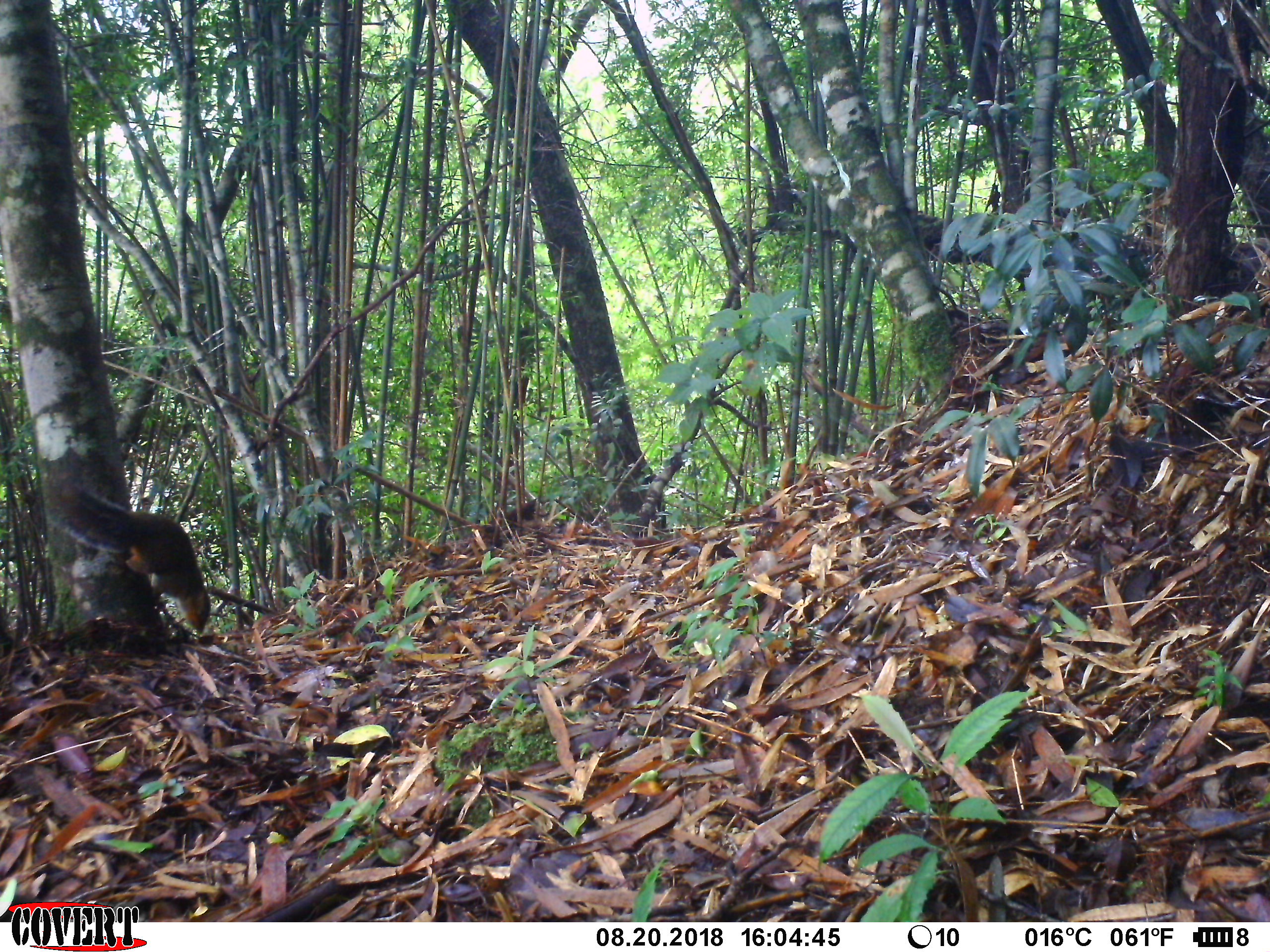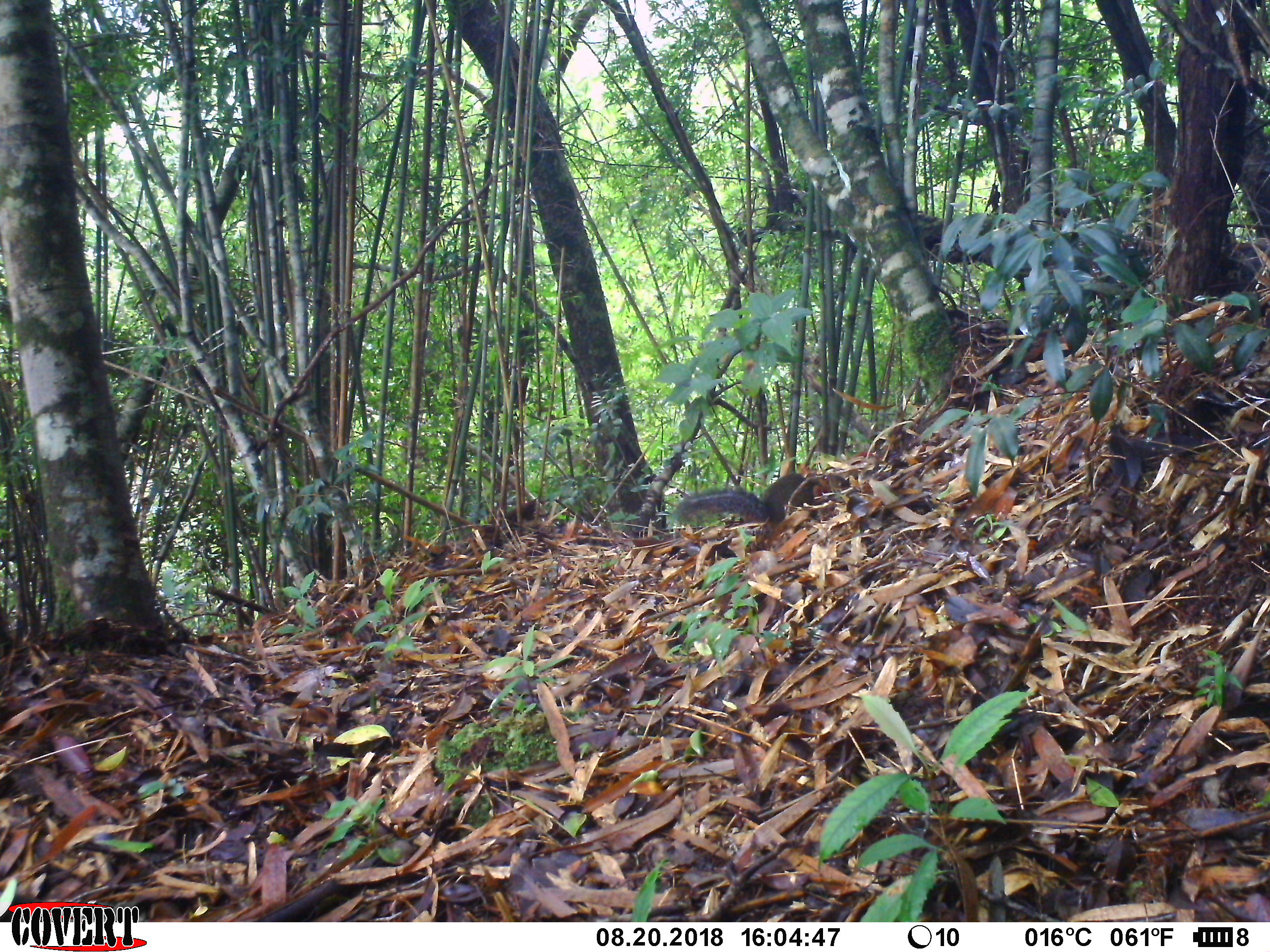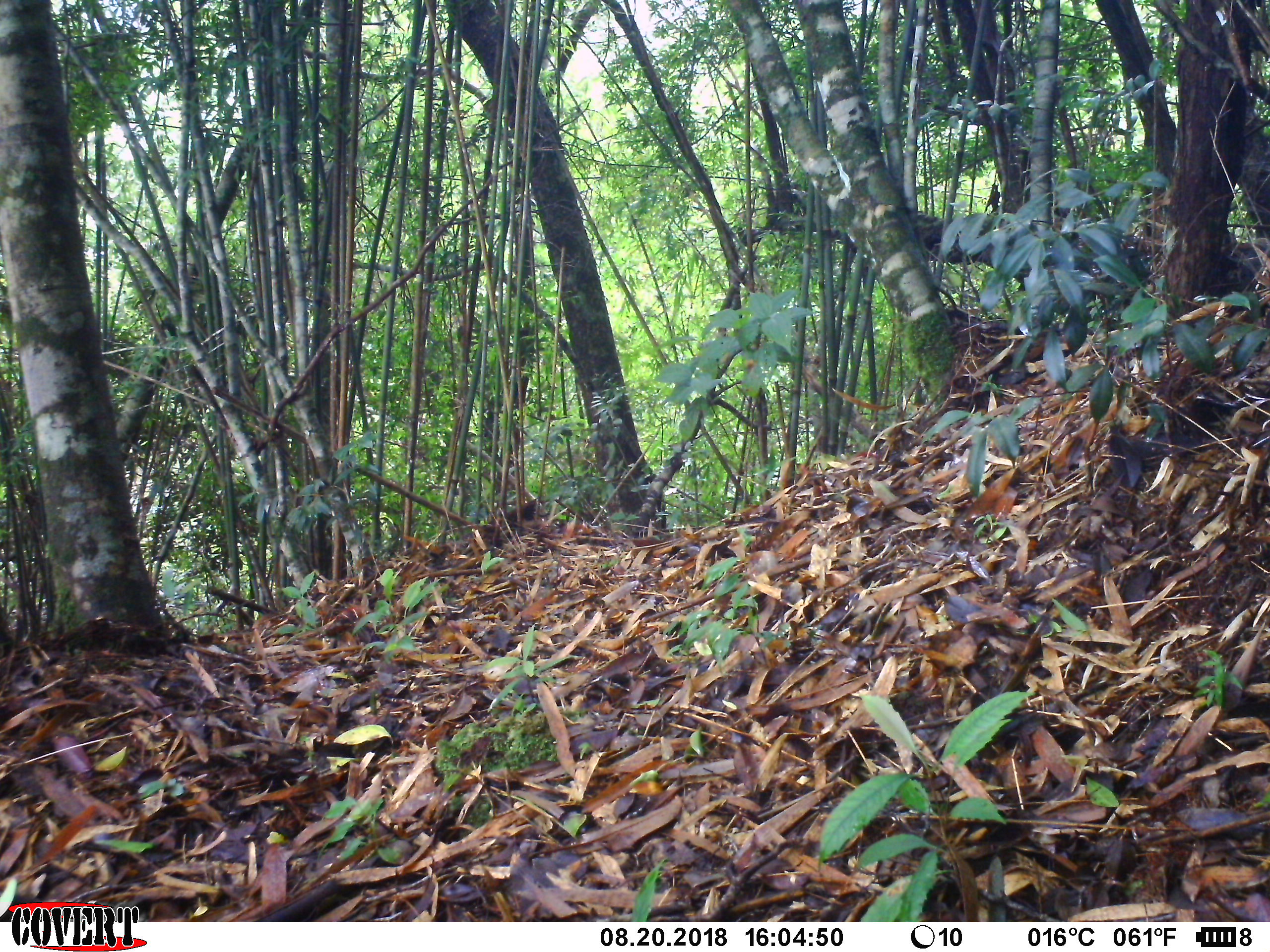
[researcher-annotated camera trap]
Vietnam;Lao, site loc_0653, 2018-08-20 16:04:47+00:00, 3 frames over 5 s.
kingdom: Animalia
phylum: Chordata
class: Mammalia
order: Rodentia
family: Sciuridae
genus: Dremomys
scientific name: Dremomys rufigenis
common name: red-cheeked squirrel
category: red cheeked squirrel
Red cheeked squirrel (red-cheeked squirrel) (Dremomys rufigenis). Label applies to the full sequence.